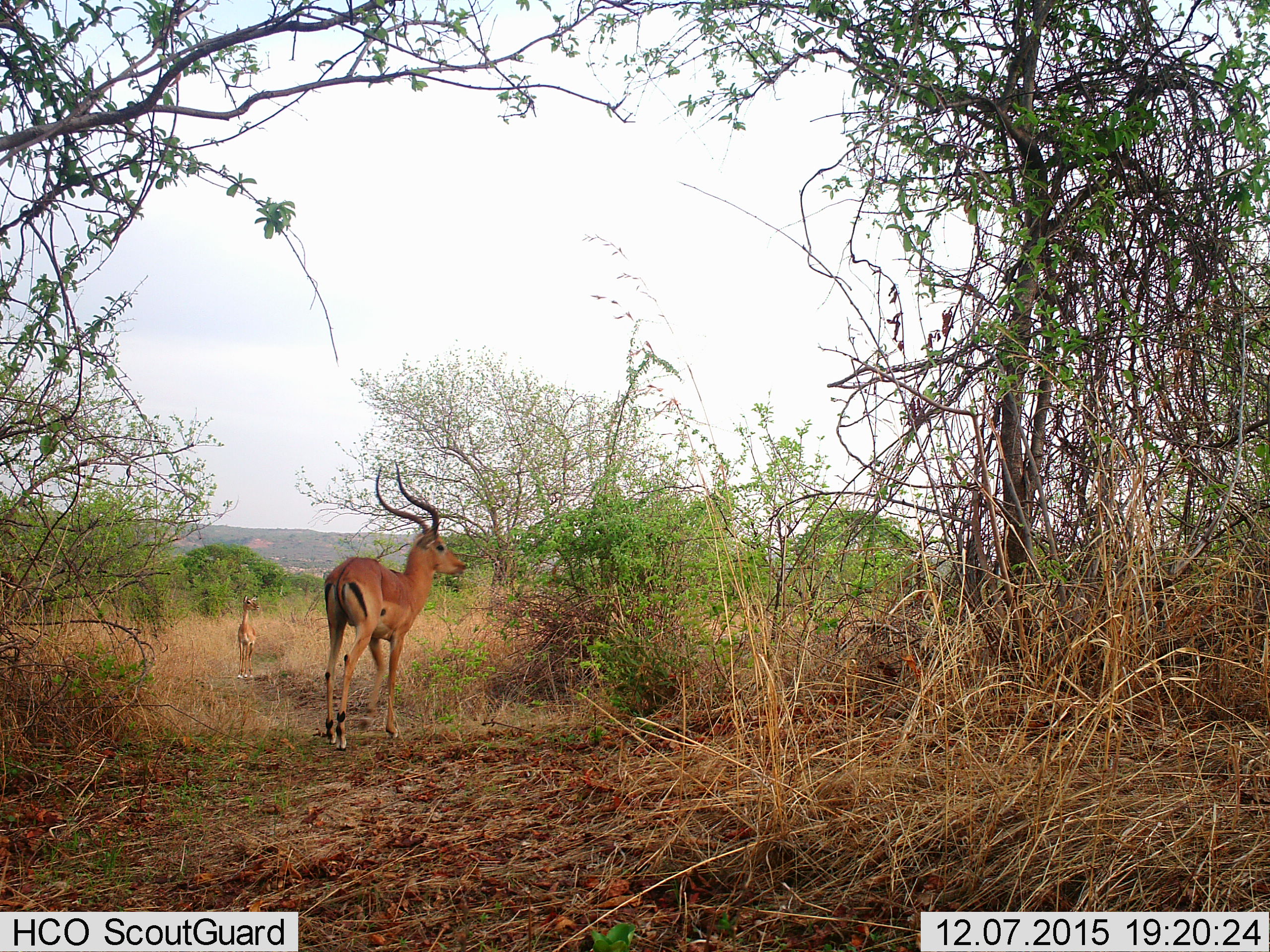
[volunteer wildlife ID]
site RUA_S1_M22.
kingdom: Animalia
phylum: Chordata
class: Mammalia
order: Artiodactyla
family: Bovidae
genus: Aepyceros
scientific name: Aepyceros melampus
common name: impala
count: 2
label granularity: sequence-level